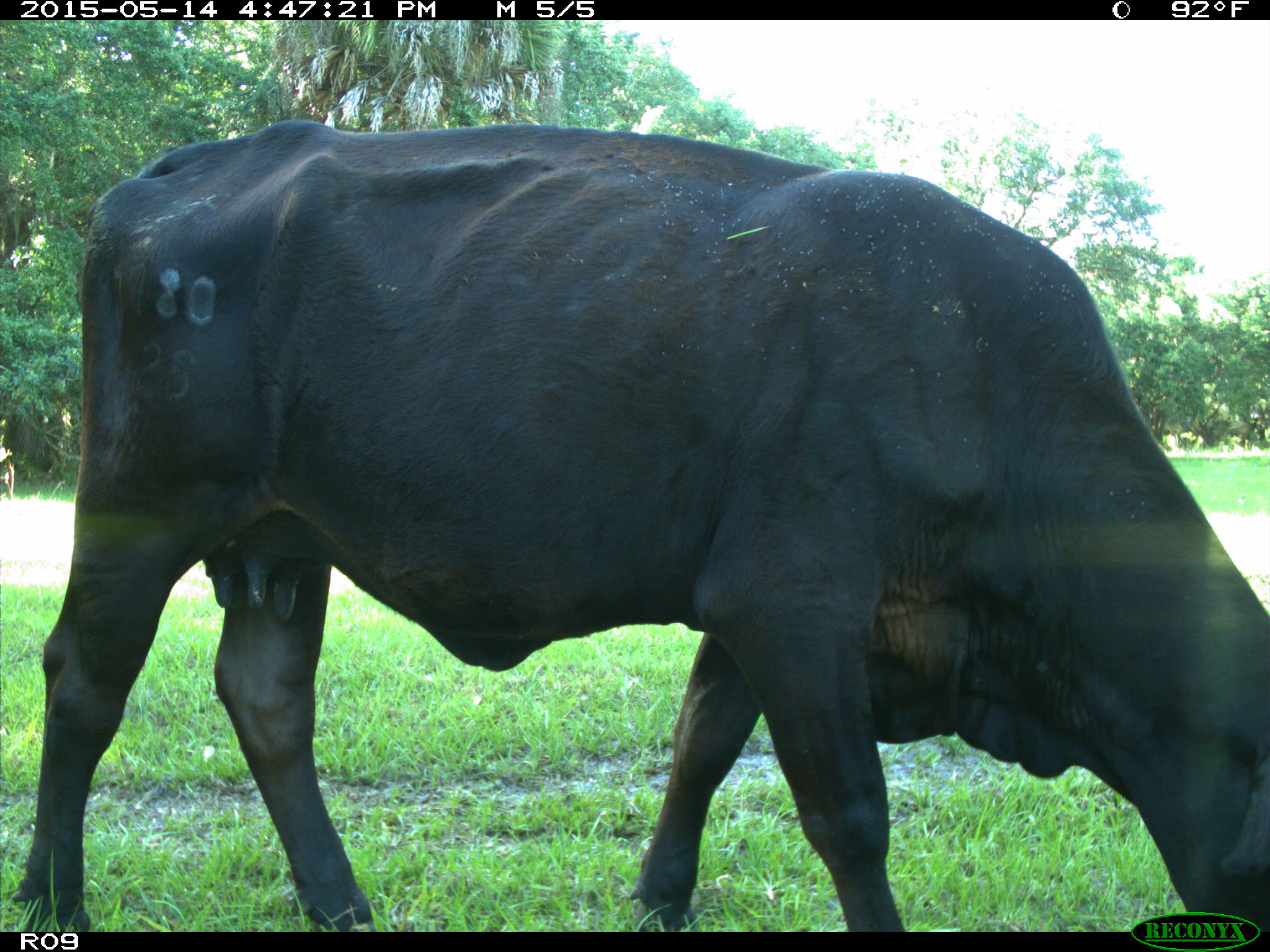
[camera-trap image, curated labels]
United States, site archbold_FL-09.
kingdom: Animalia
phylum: Chordata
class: Mammalia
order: Artiodactyla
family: Bovidae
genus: Bos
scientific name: Bos taurus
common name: domestic cow